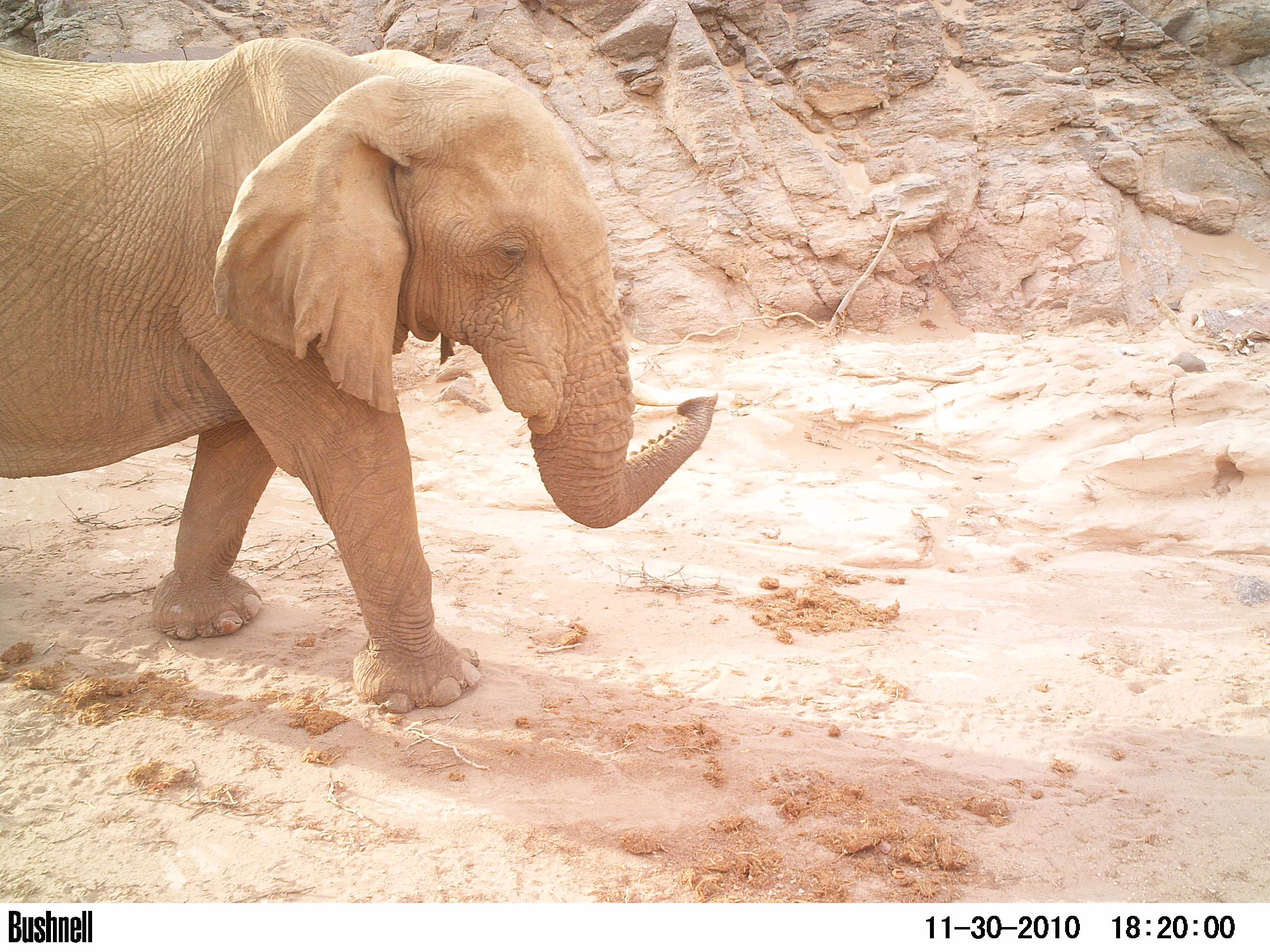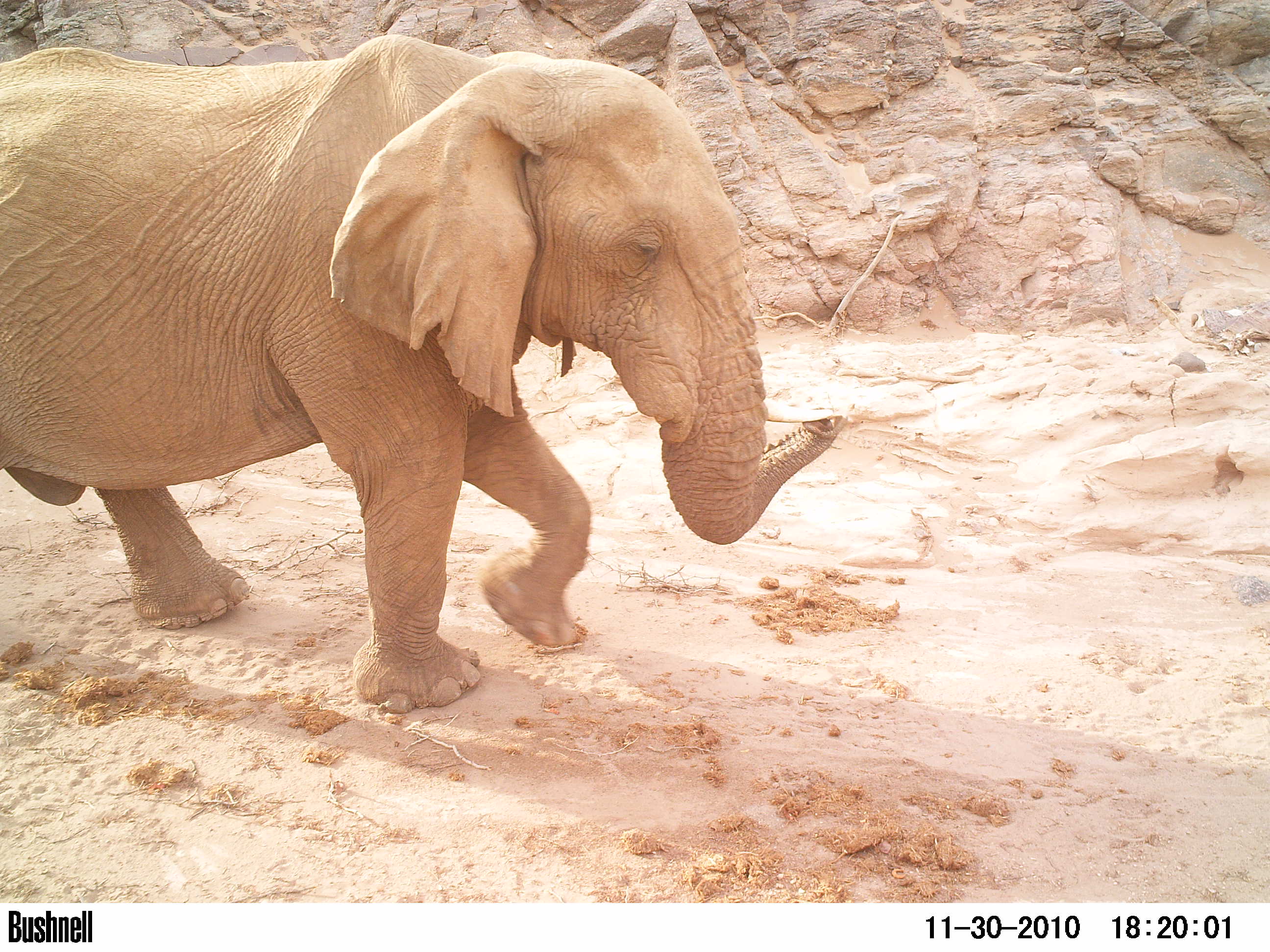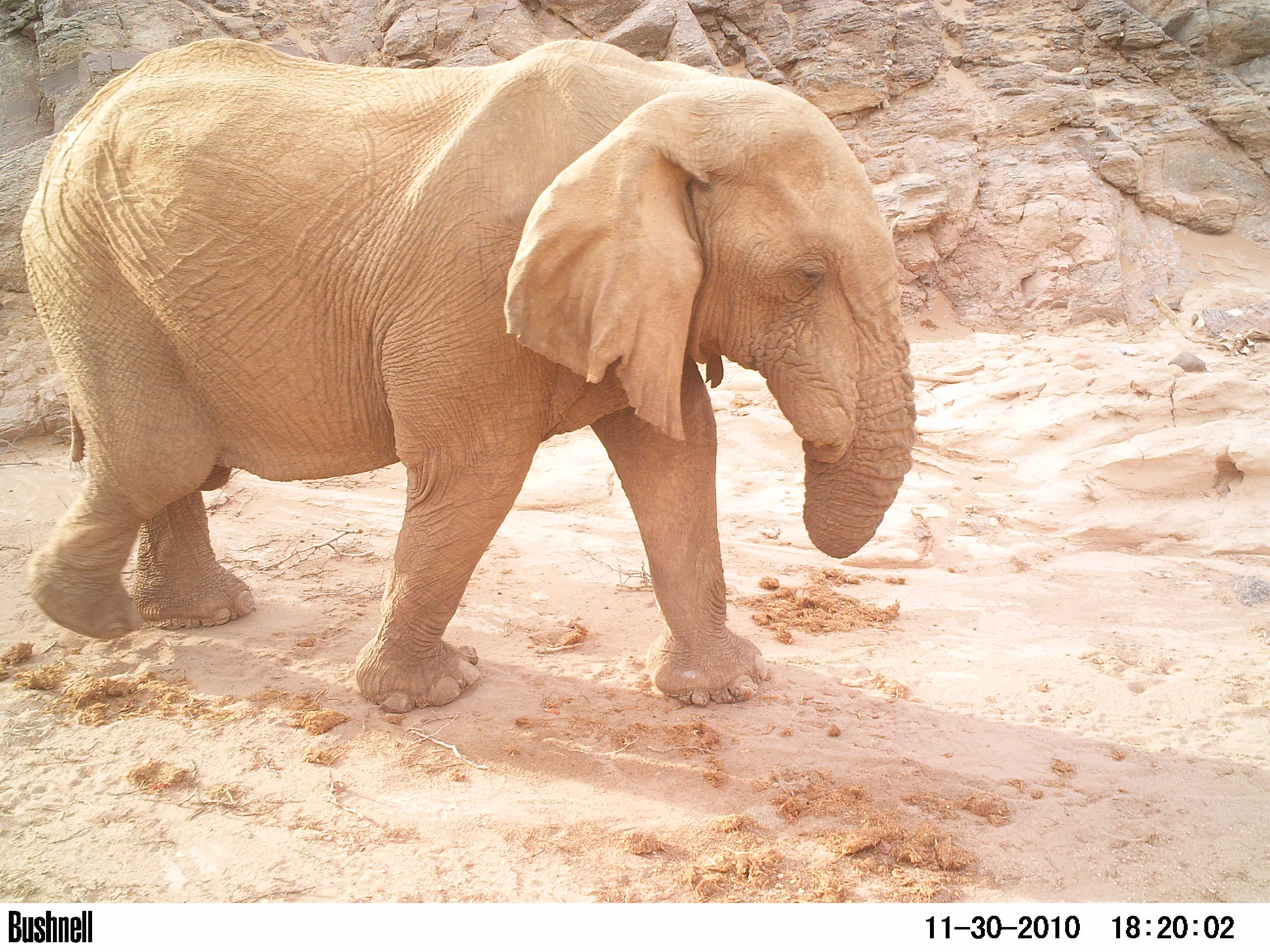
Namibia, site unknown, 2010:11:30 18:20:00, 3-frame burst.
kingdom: Animalia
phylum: Chordata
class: Mammalia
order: Proboscidea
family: Elephantidae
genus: Loxodonta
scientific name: Loxodonta africana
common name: african elephant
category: loxodanta africana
Loxodanta africana (african elephant) (Loxodonta africana).